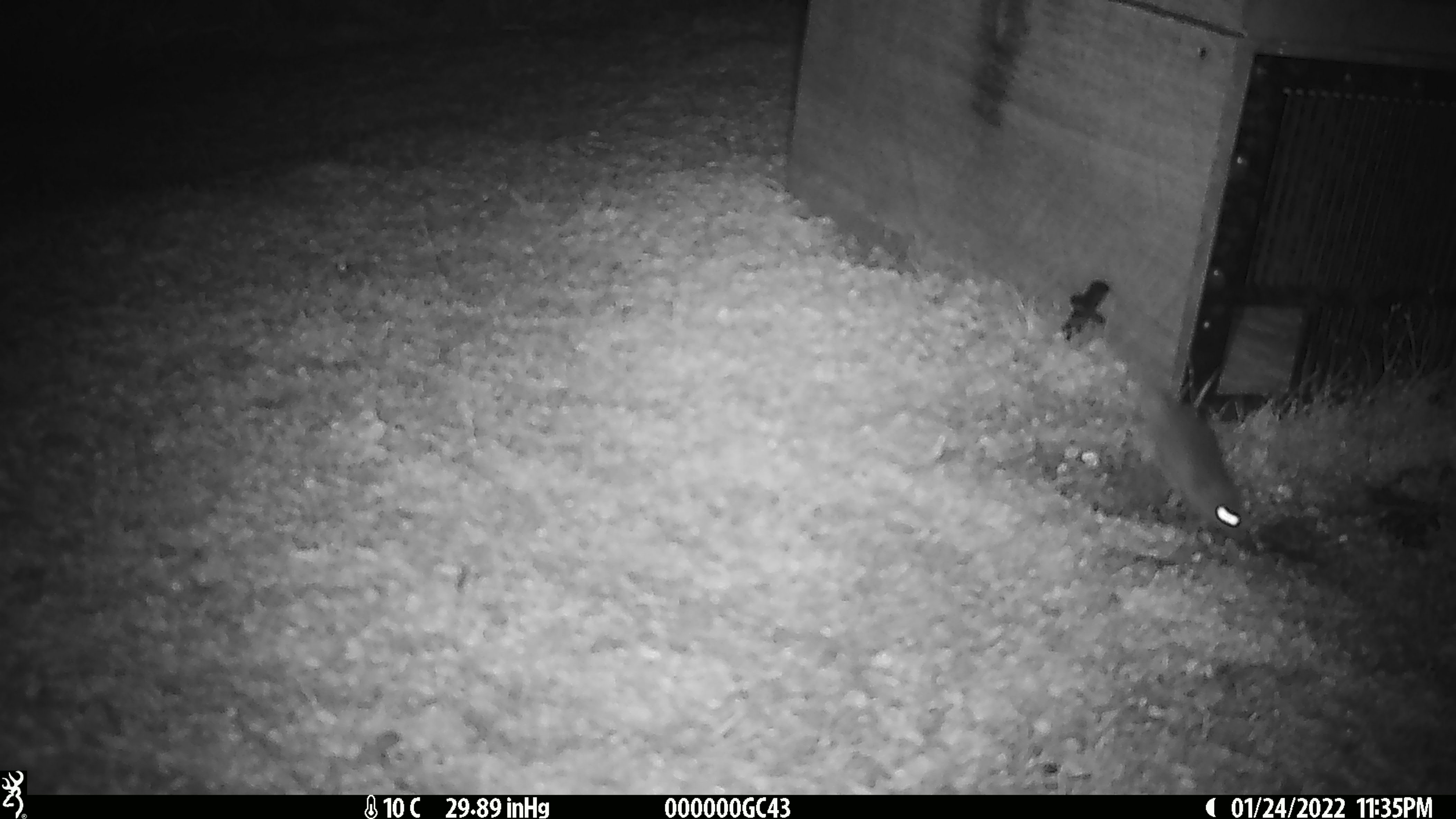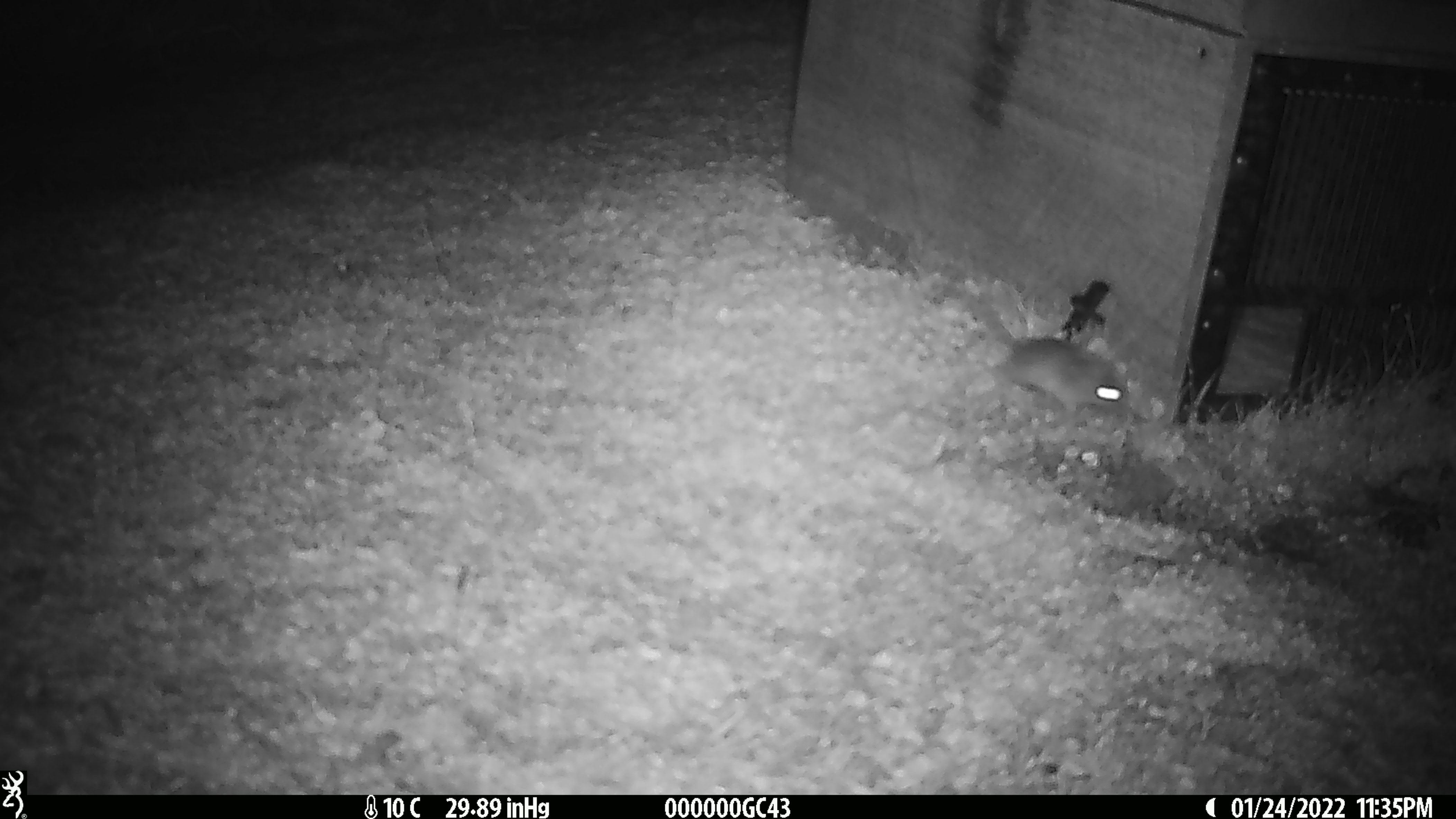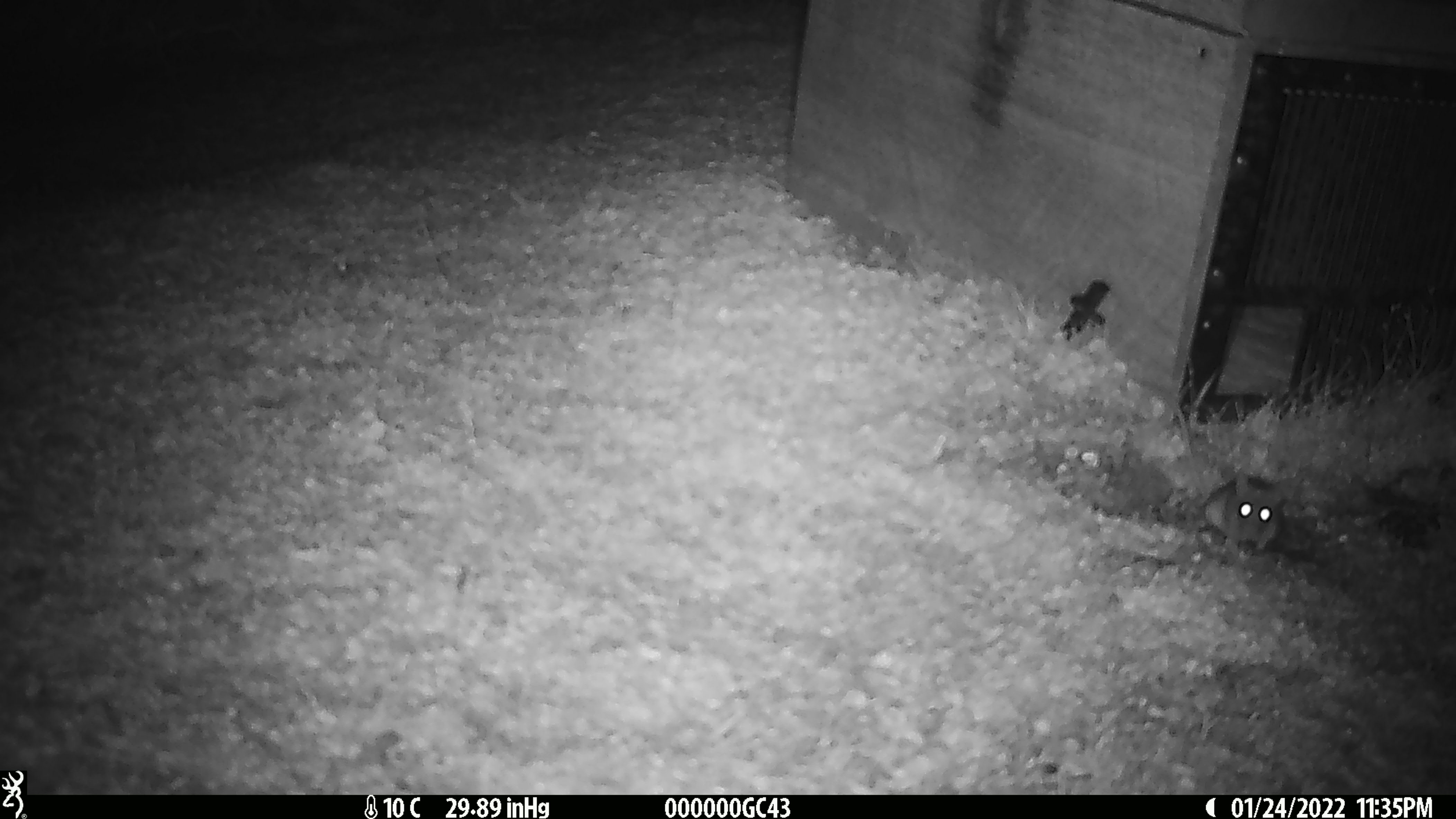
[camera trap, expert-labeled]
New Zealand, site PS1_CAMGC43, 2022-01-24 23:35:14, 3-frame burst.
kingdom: Animalia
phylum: Chordata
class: Mammalia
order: Rodentia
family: Muridae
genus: Mus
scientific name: Mus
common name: mouse